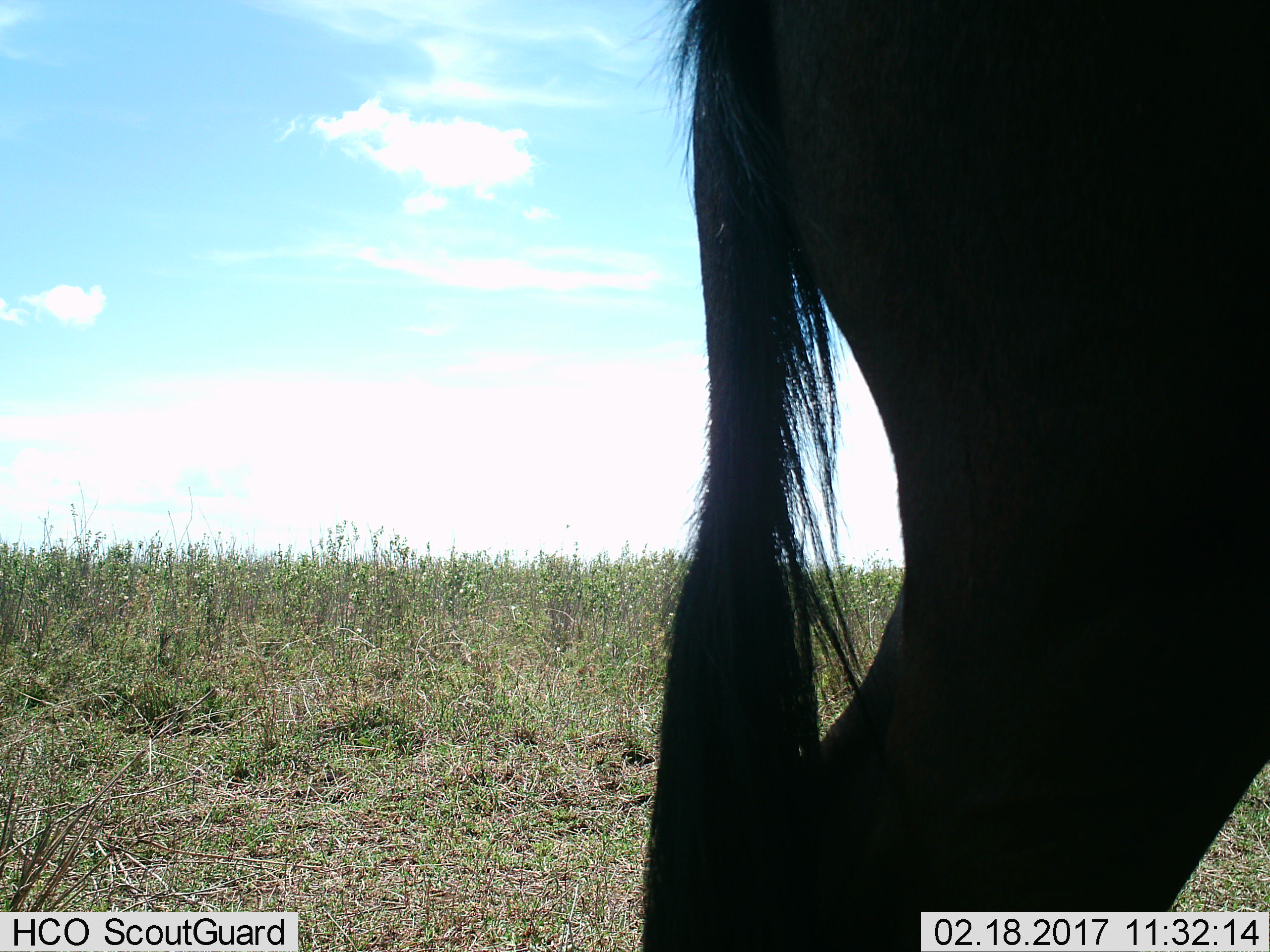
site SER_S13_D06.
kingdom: Animalia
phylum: Chordata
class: Mammalia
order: Artiodactyla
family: Bovidae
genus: Connochaetes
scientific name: Connochaetes taurinus taurinus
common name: blue wildebeest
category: wildebeestblue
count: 1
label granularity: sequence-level